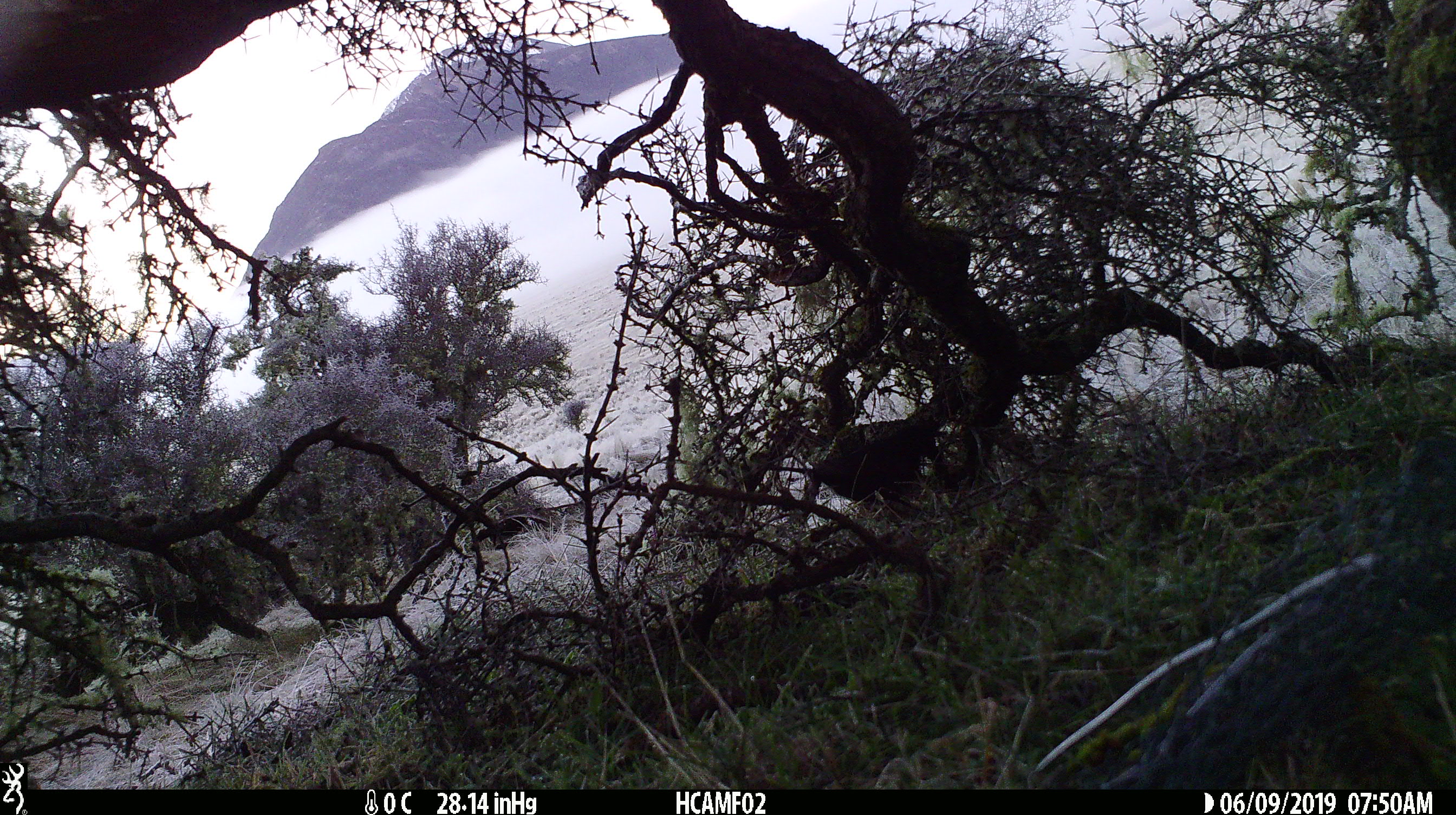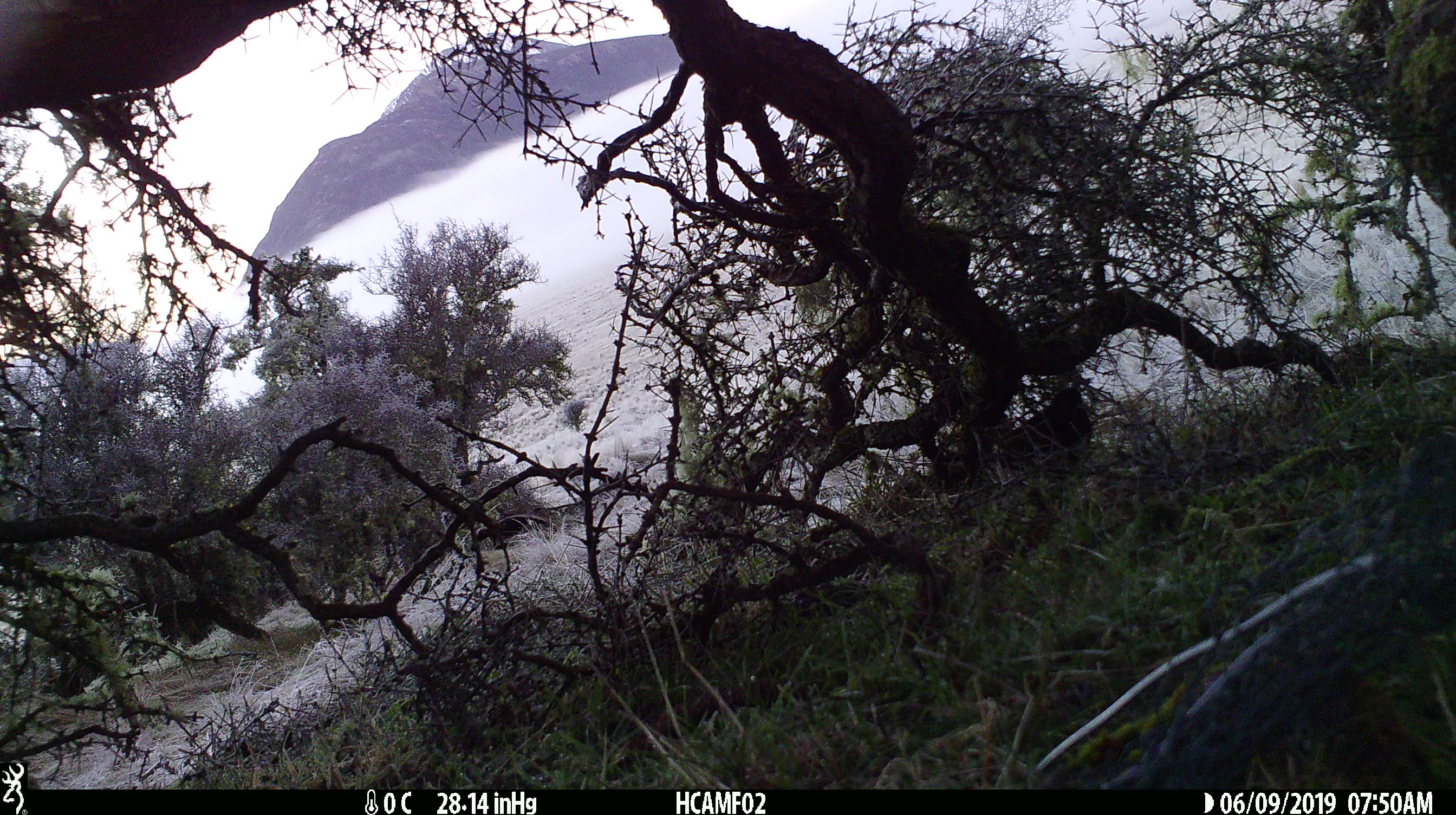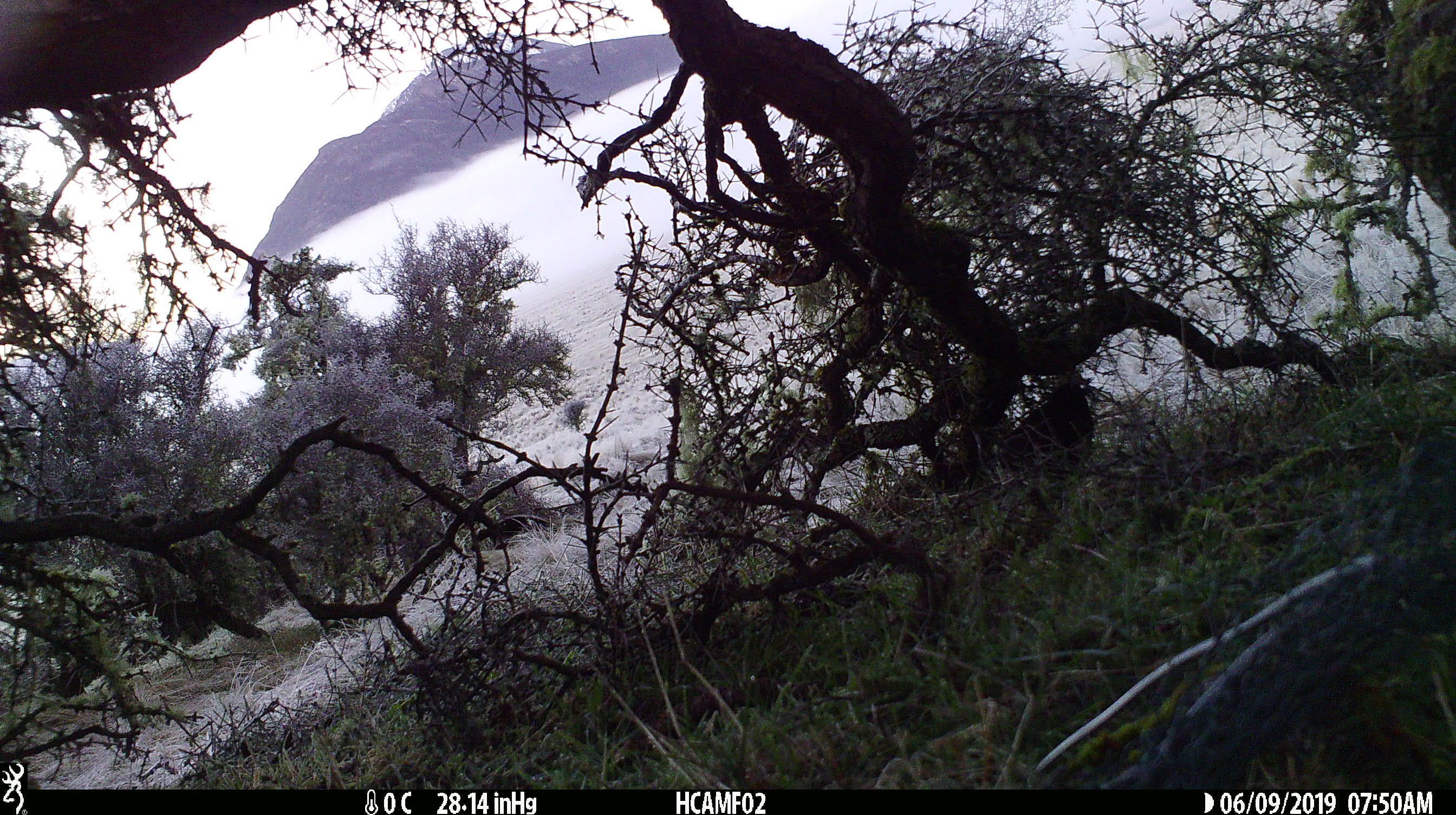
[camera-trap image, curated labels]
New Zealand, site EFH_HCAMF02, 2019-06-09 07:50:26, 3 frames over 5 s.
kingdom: Animalia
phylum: Chordata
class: Aves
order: Passeriformes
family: Turdidae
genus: Turdus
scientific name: Turdus merula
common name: eurasian blackbird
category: blackbird